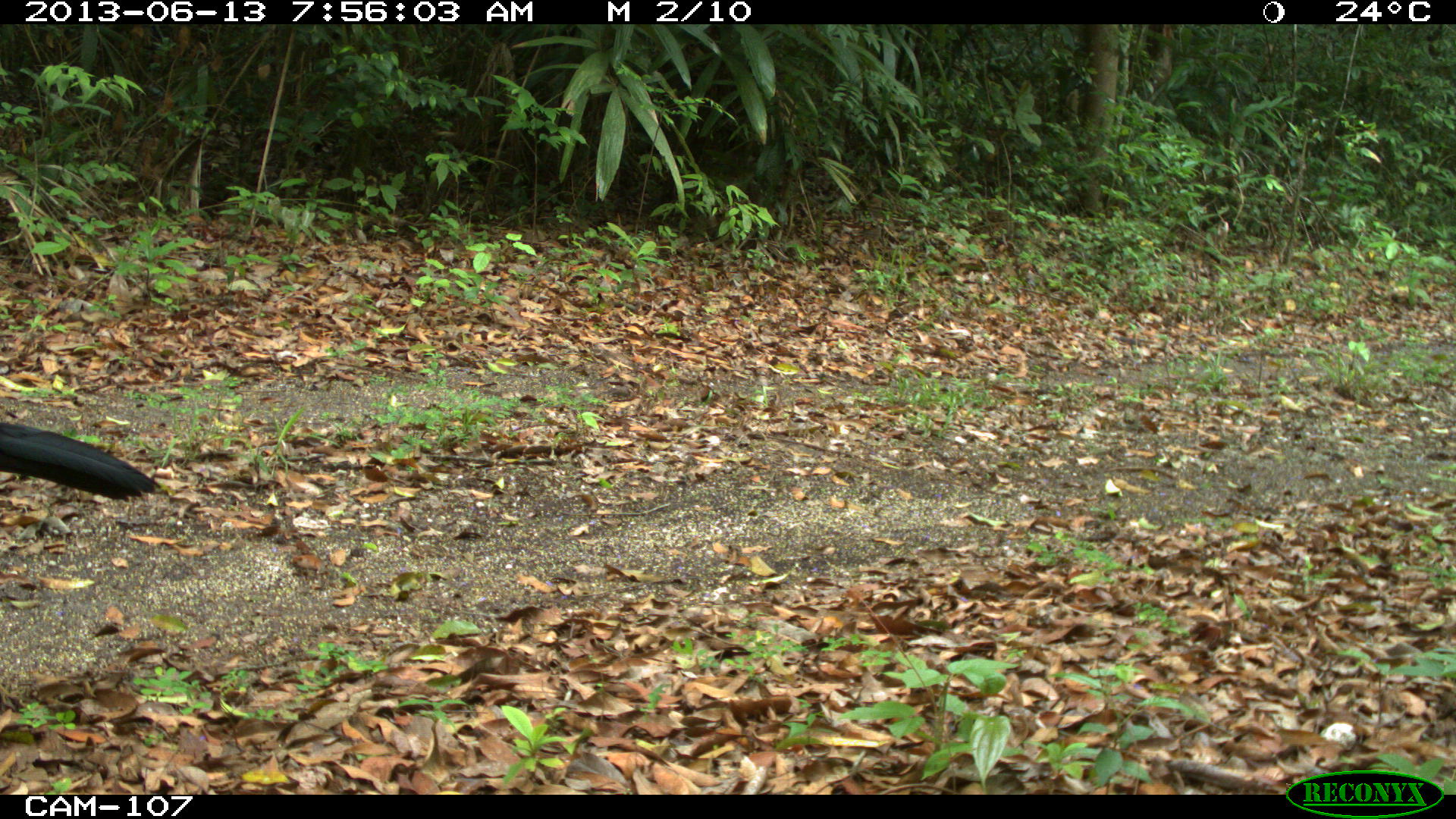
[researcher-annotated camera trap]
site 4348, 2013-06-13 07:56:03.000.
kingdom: Animalia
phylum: Chordata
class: Aves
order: Galliformes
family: Cracidae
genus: Crax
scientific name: Crax rubra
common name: great curassow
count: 1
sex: male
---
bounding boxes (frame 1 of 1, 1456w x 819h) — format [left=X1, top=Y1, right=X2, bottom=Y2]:
crax rubra: [left=0, top=415, right=162, bottom=504]